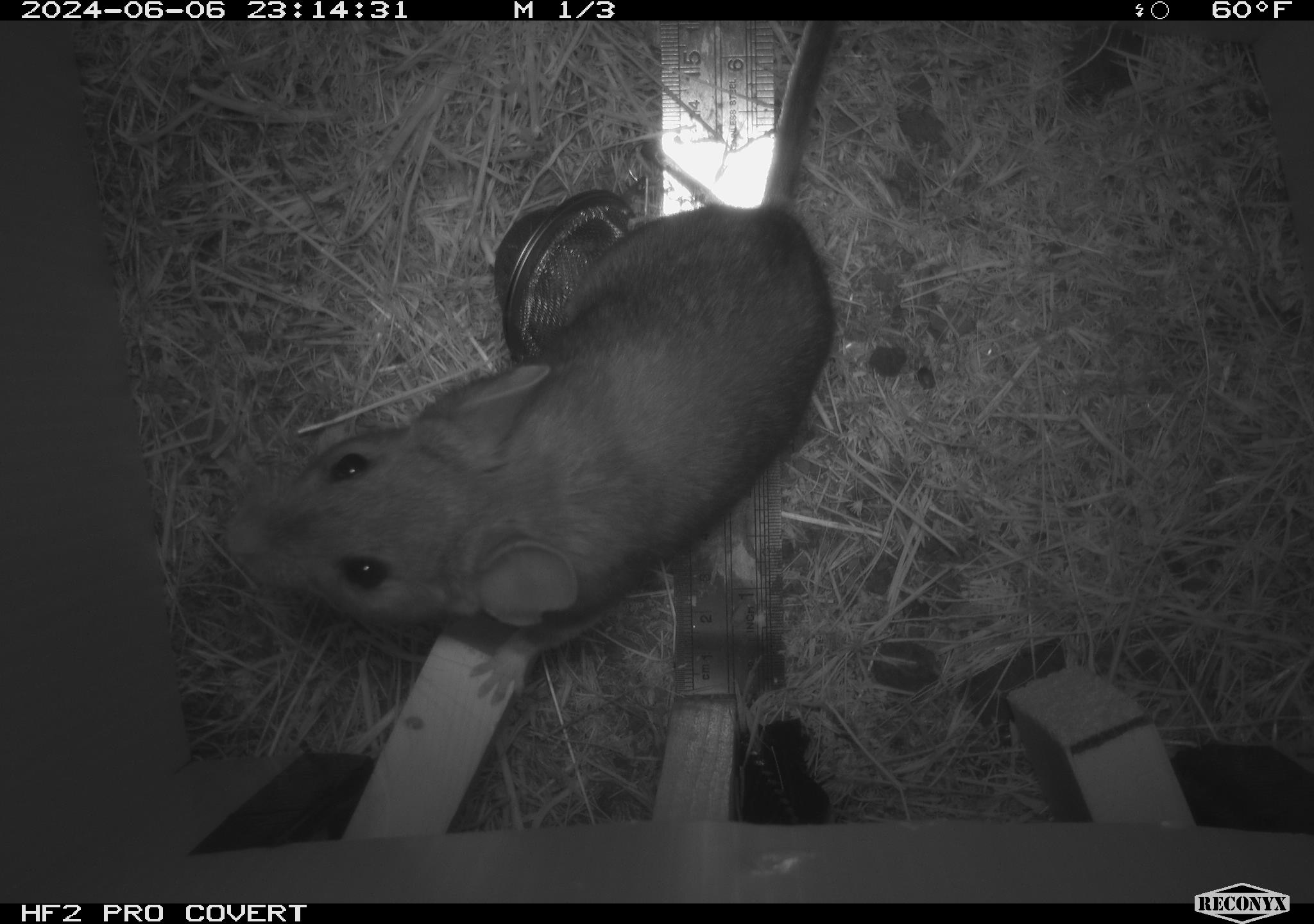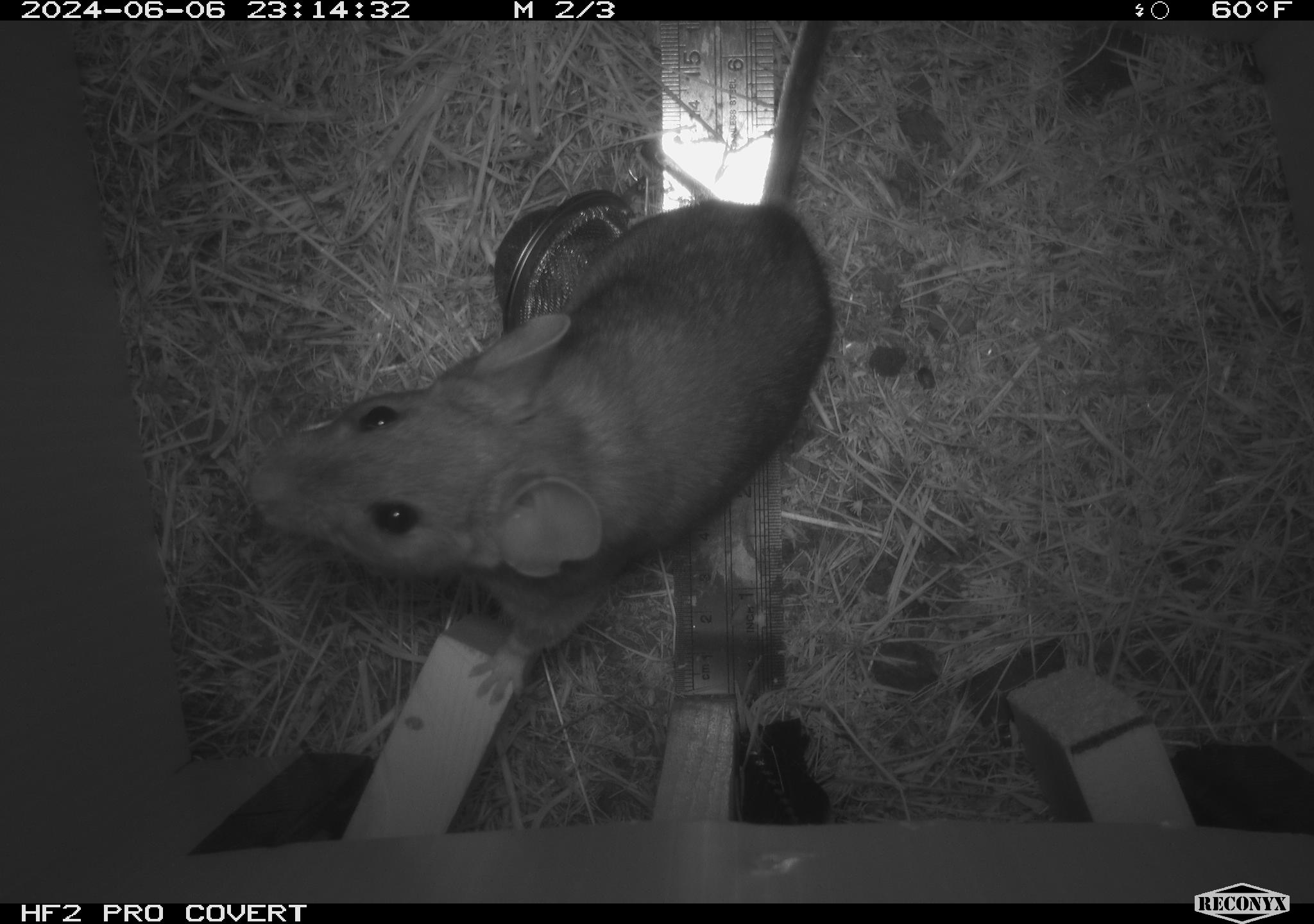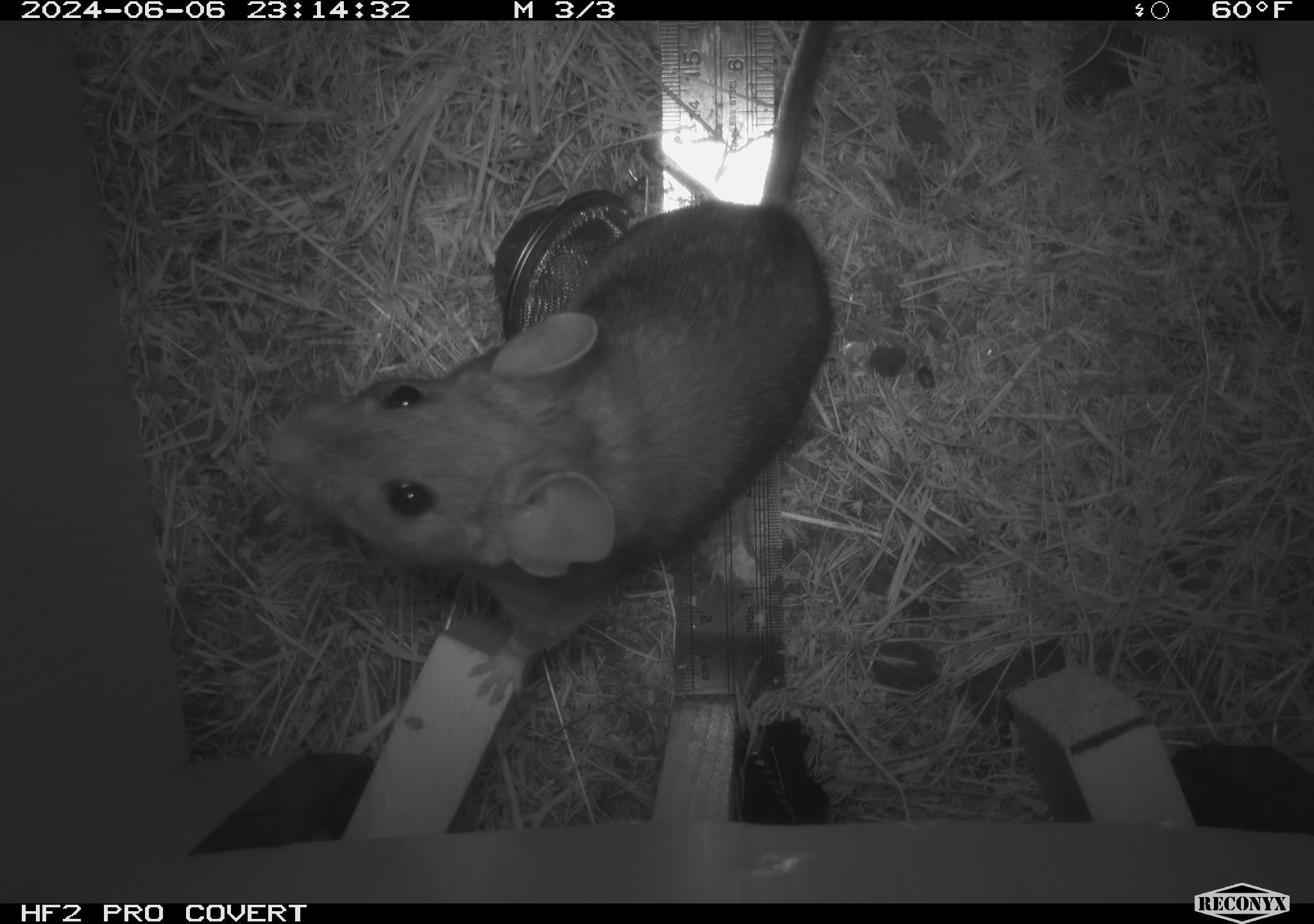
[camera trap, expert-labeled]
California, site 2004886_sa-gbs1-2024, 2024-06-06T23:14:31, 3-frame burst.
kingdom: Animalia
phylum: Chordata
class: Mammalia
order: Rodentia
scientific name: Rodentia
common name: woodrat or rat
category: woodrat or rat species